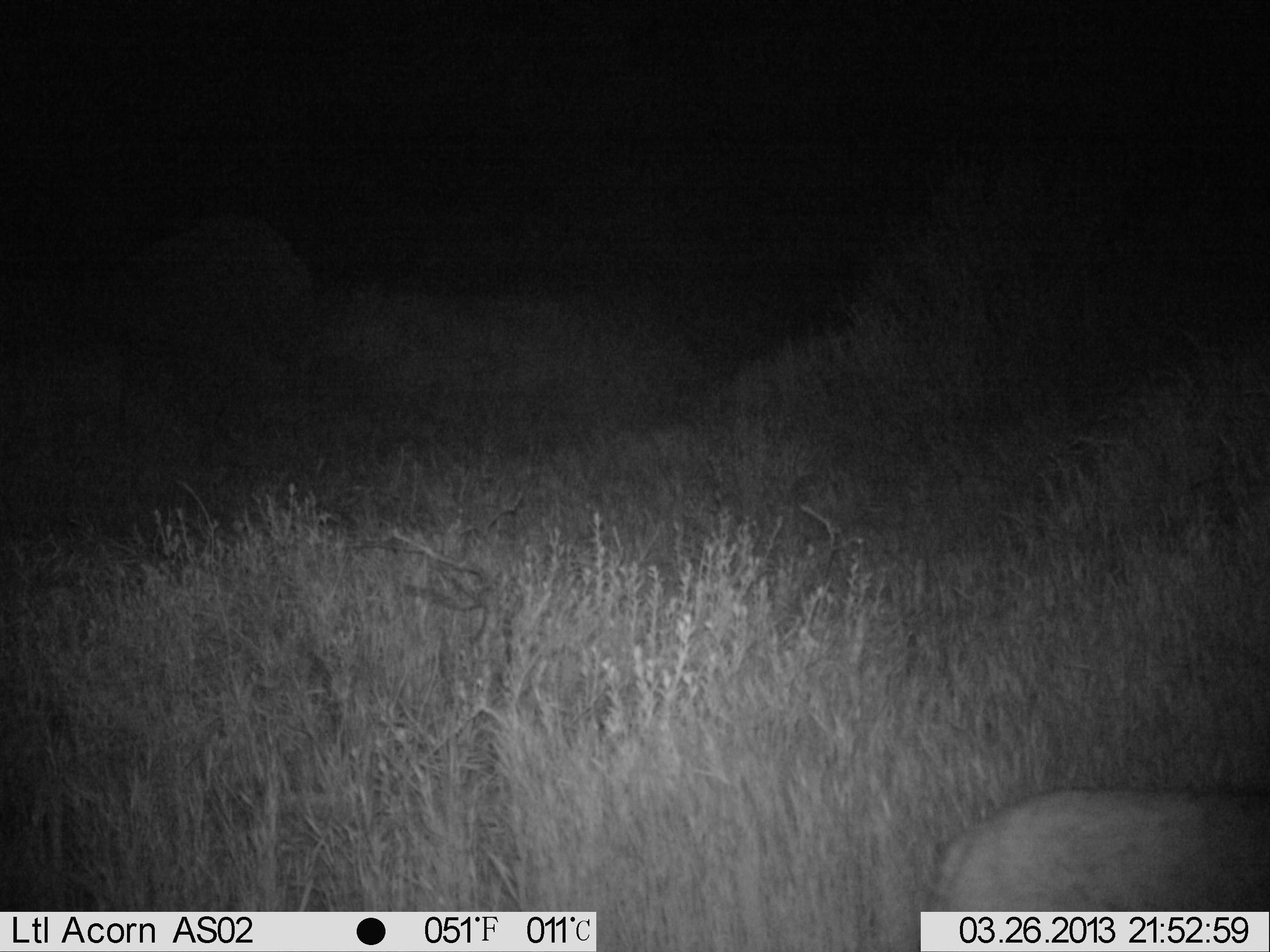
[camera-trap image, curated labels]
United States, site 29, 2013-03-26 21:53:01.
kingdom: Animalia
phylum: Chordata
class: Mammalia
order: Carnivora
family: Felidae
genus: Lynx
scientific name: Lynx rufus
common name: bobcat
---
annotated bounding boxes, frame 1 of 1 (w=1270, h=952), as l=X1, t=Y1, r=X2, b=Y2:
bobcat: l=918, t=788, r=1270, b=948